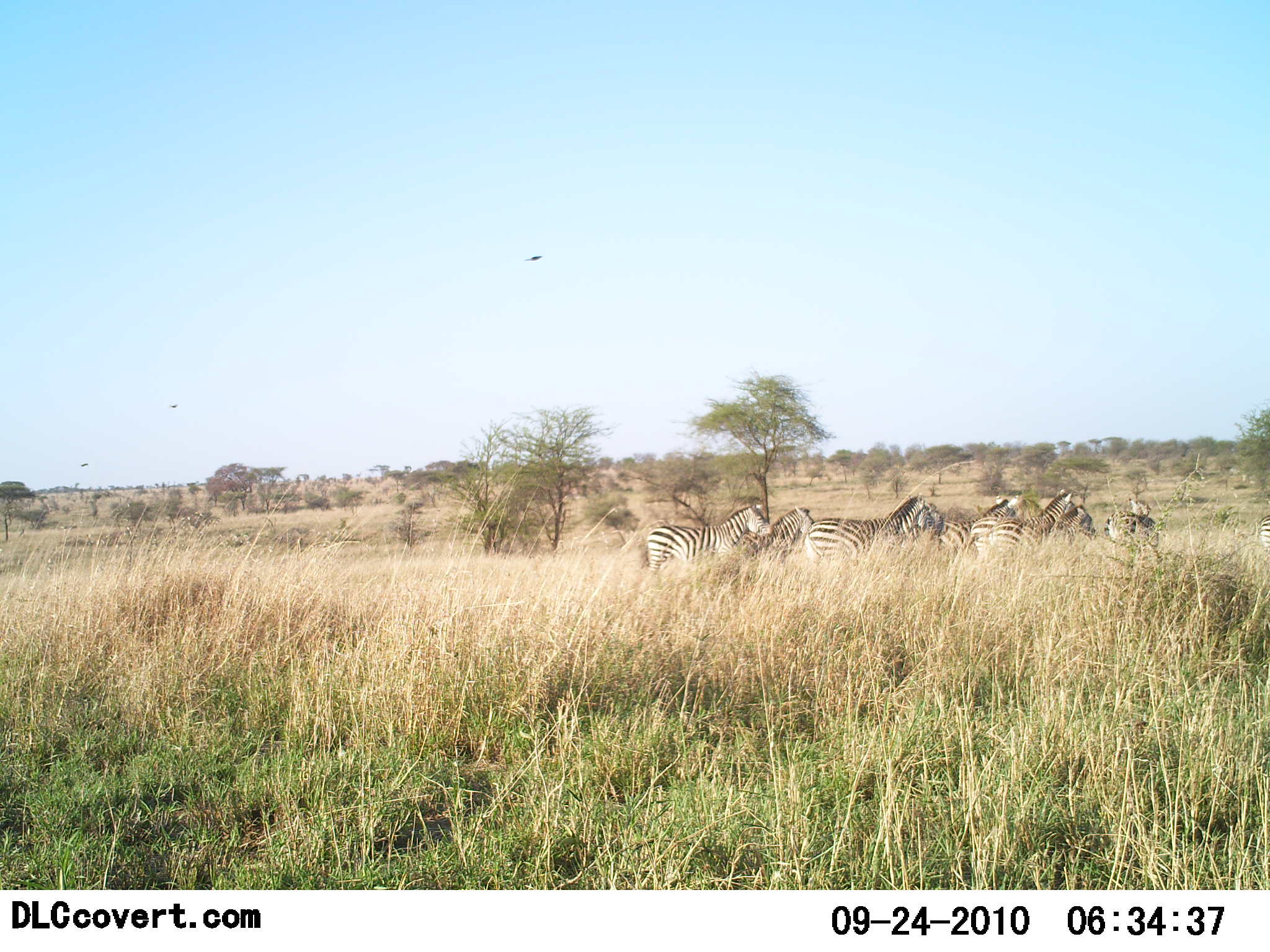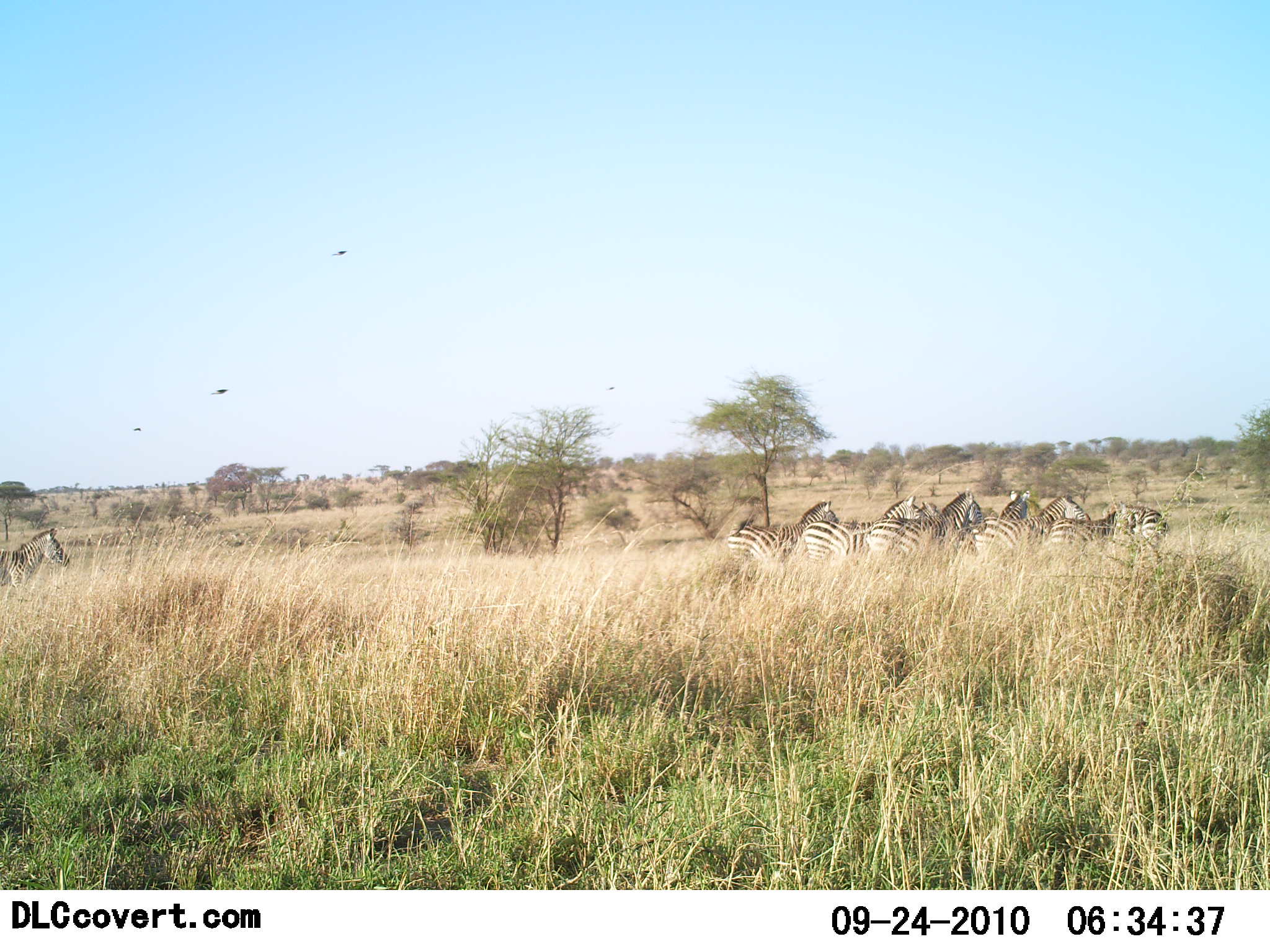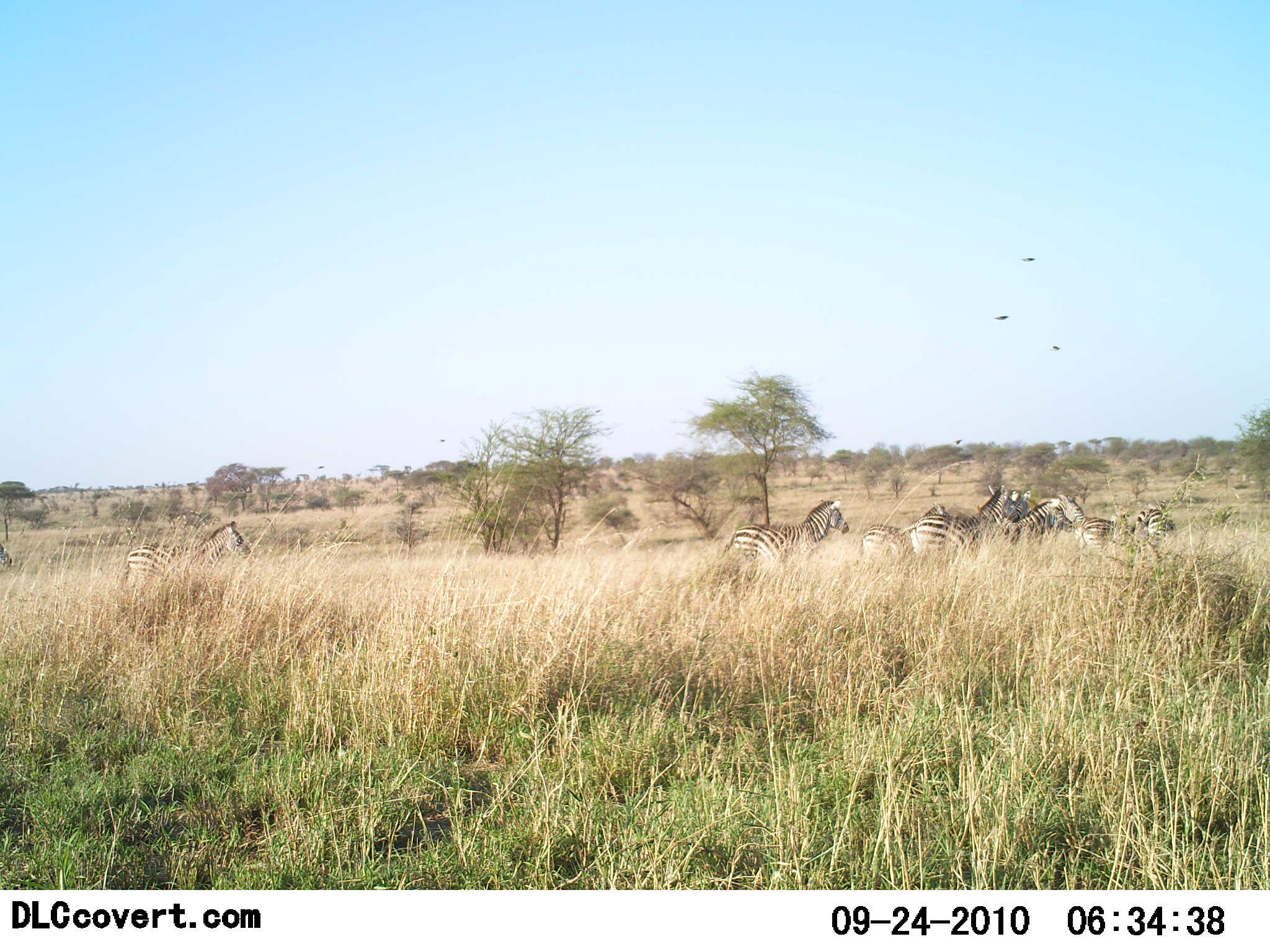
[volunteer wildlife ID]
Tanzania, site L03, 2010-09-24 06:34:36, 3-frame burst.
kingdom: Animalia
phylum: Chordata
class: Mammalia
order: Perissodactyla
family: Equidae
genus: Equus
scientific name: Equus quagga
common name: plains zebra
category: zebra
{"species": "zebra (plains zebra) (Equus quagga)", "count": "8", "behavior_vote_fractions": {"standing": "0%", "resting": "0%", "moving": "100%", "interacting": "0%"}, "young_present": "0%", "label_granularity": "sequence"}